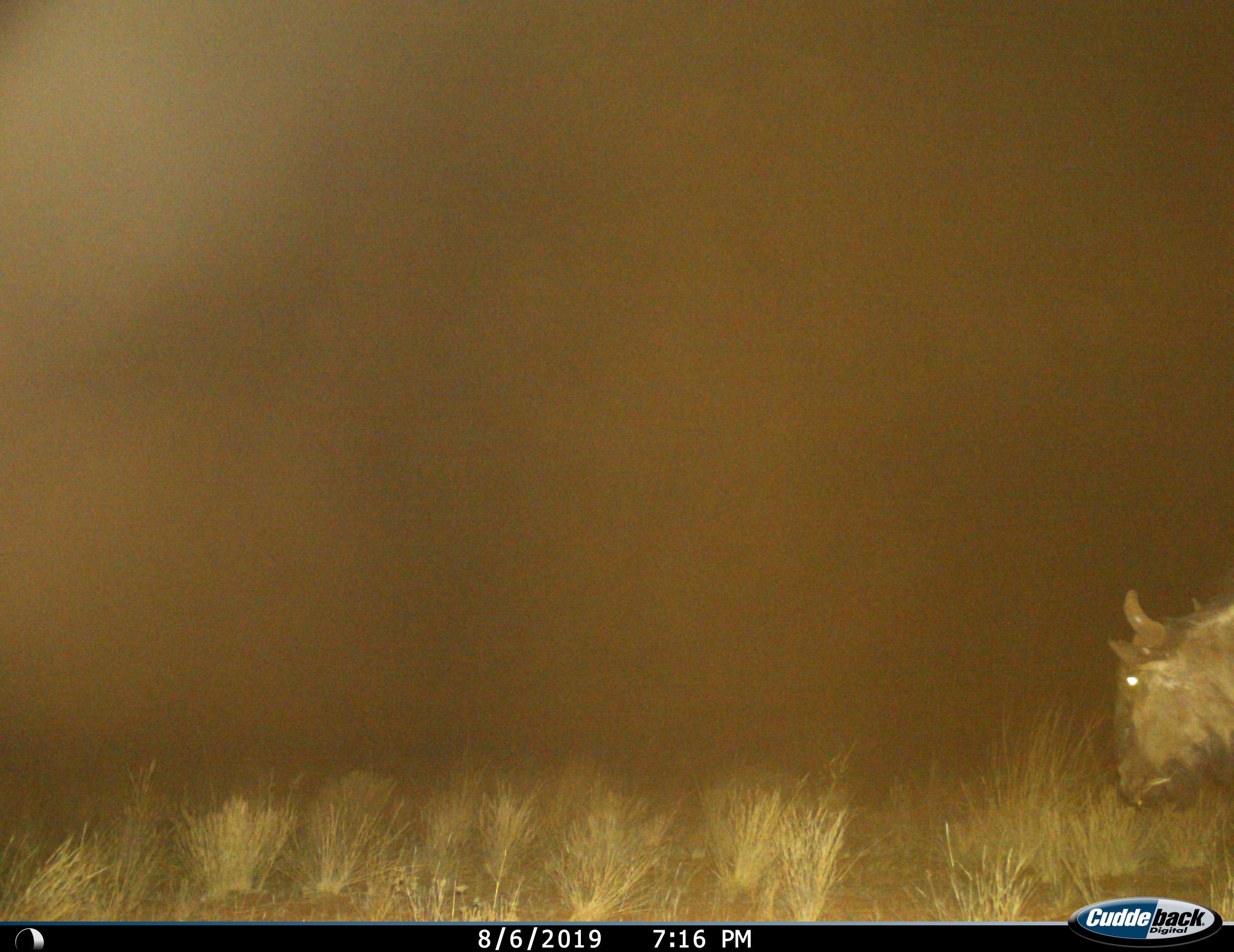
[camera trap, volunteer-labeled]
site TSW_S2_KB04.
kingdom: Animalia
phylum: Chordata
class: Mammalia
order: Artiodactyla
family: Bovidae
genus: Connochaetes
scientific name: Connochaetes taurinus taurinus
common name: blue wildebeest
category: wildebeestblue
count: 1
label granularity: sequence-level